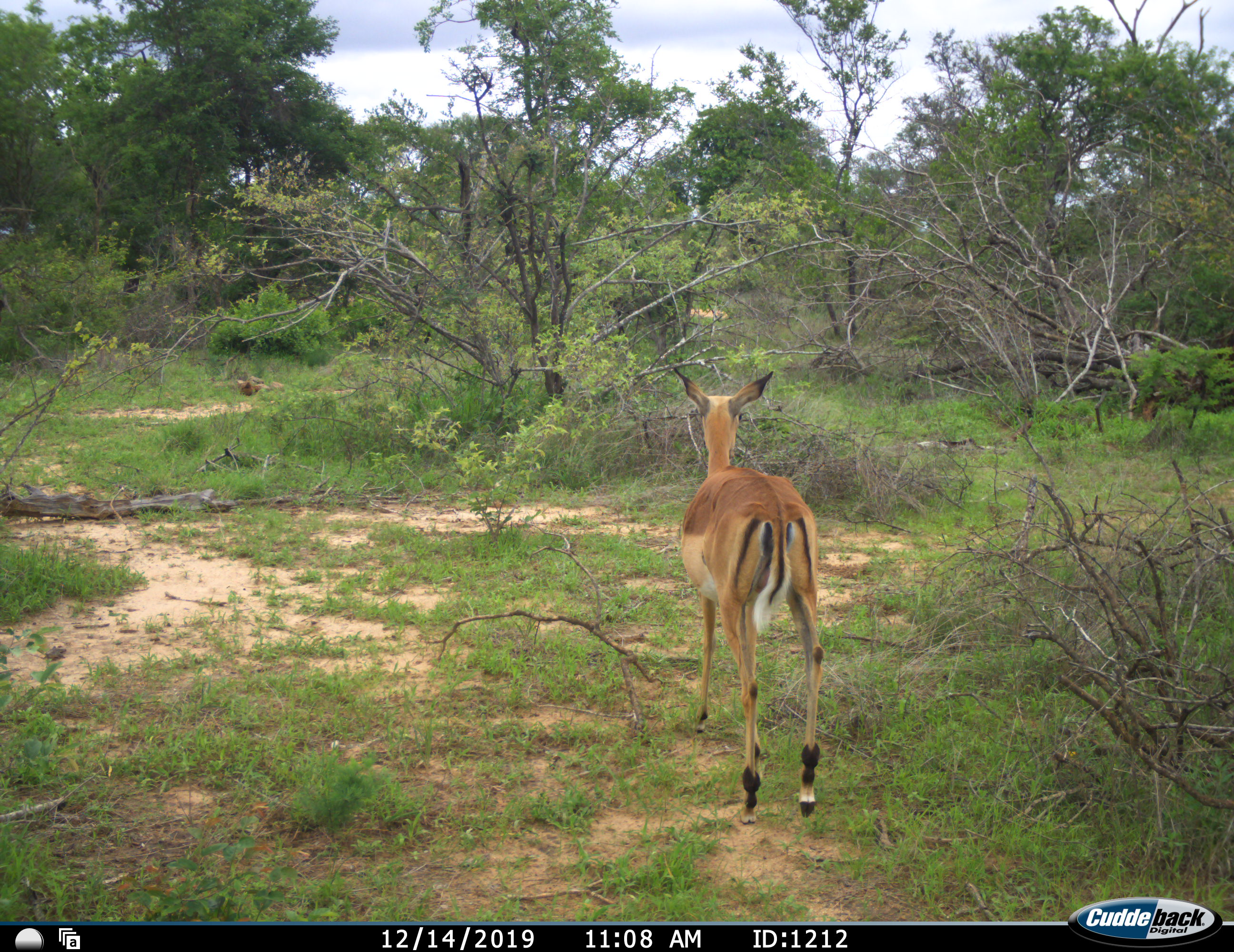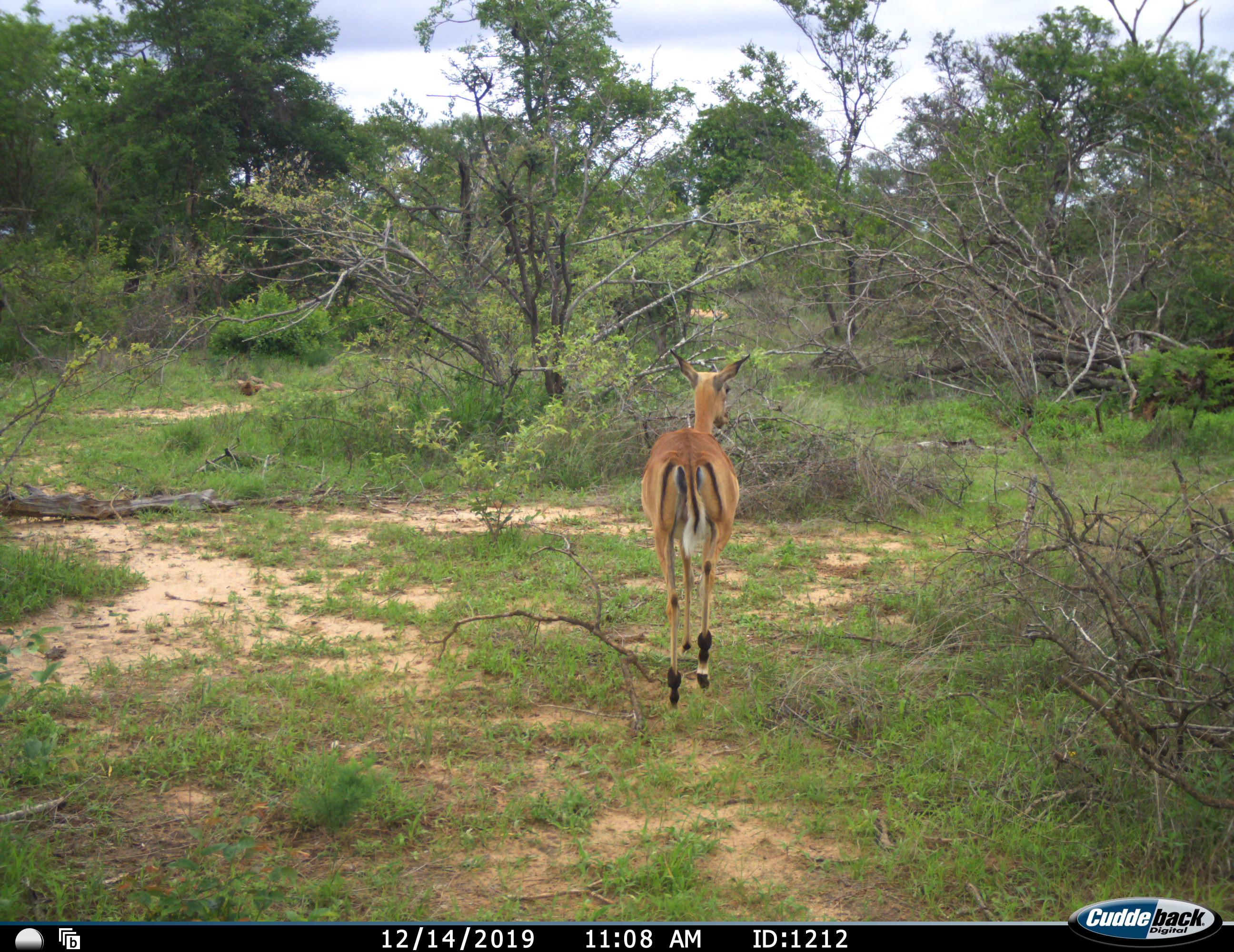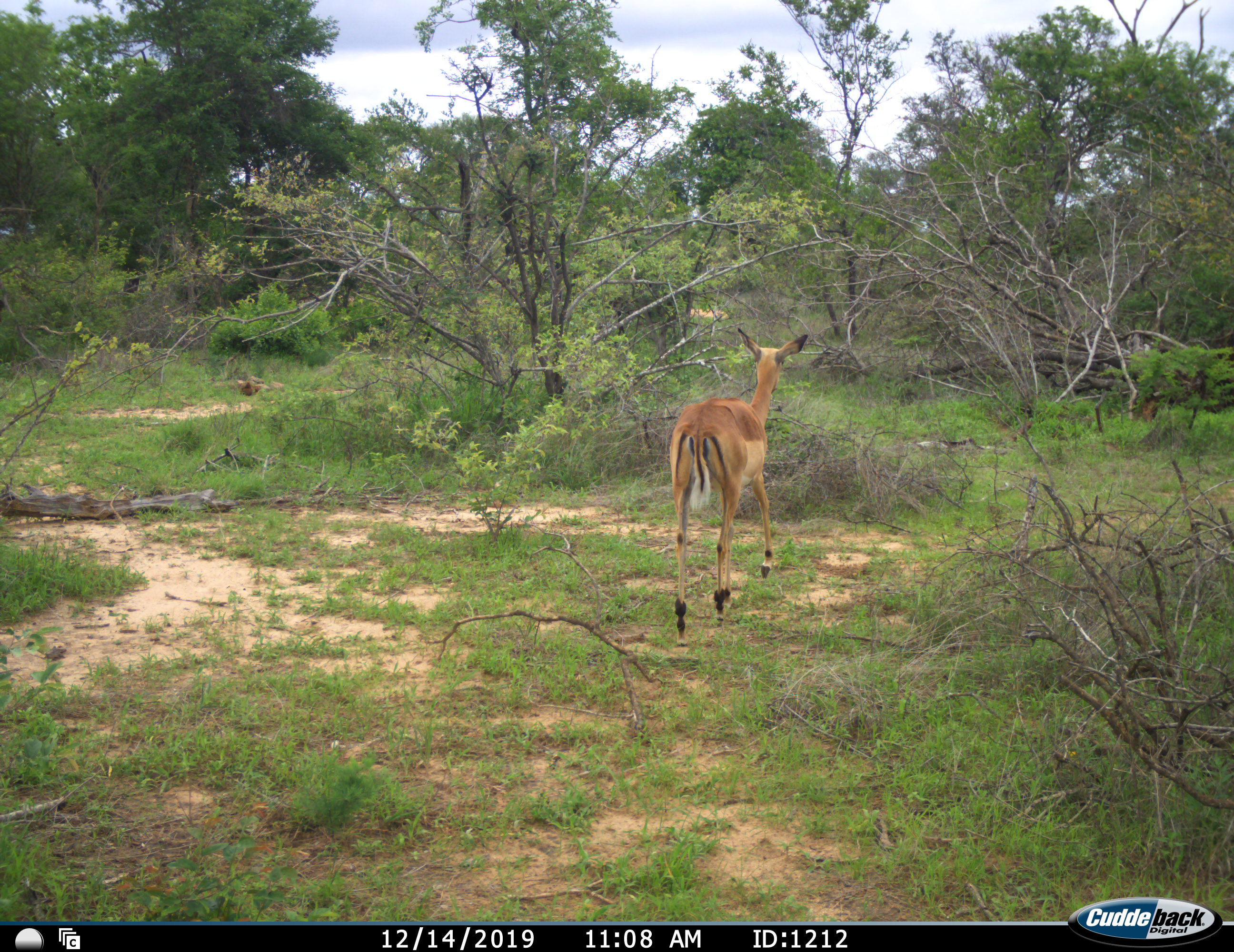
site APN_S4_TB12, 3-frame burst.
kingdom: Animalia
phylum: Chordata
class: Mammalia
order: Artiodactyla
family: Bovidae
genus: Aepyceros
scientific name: Aepyceros melampus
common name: impala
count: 1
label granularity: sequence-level